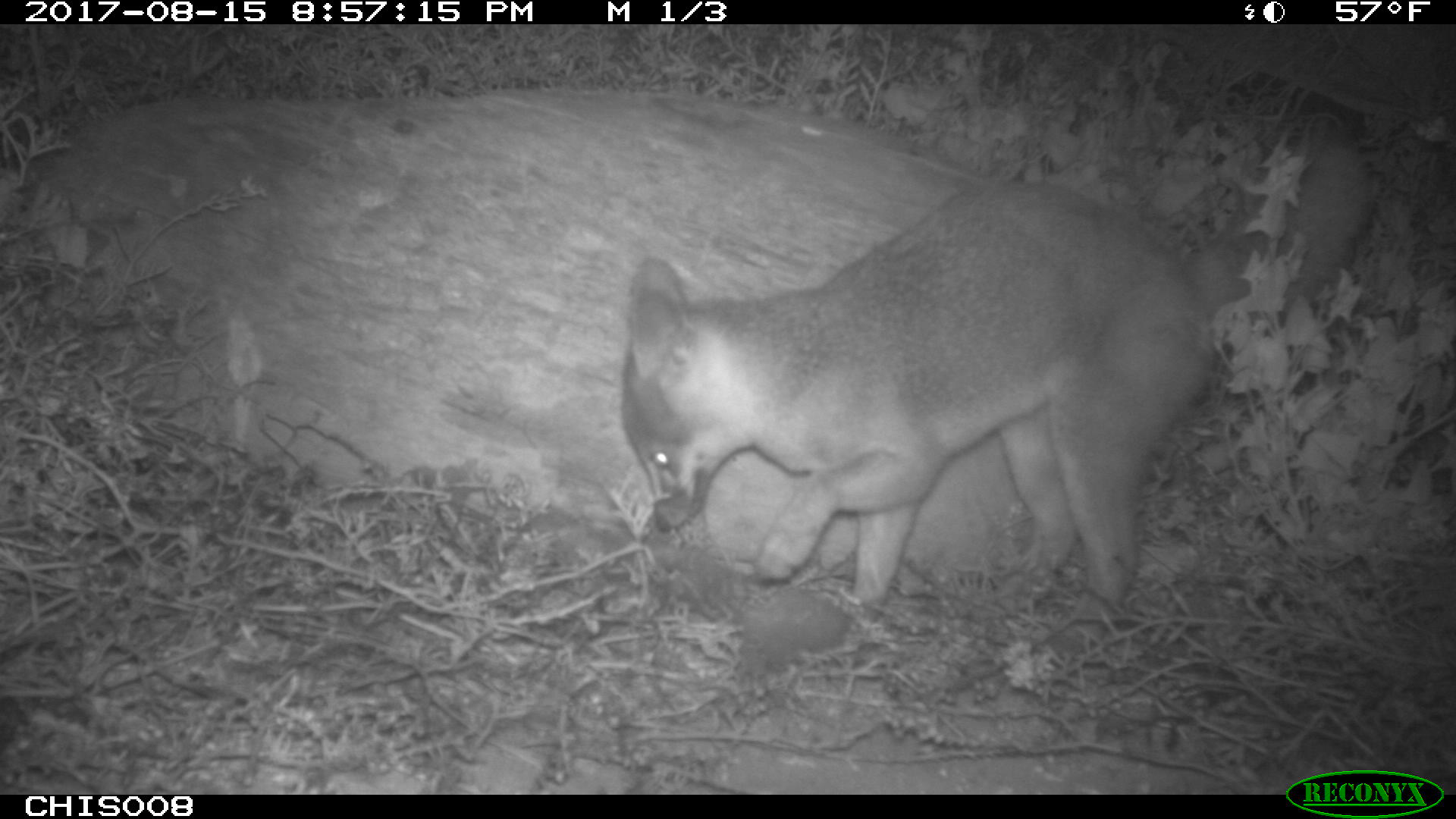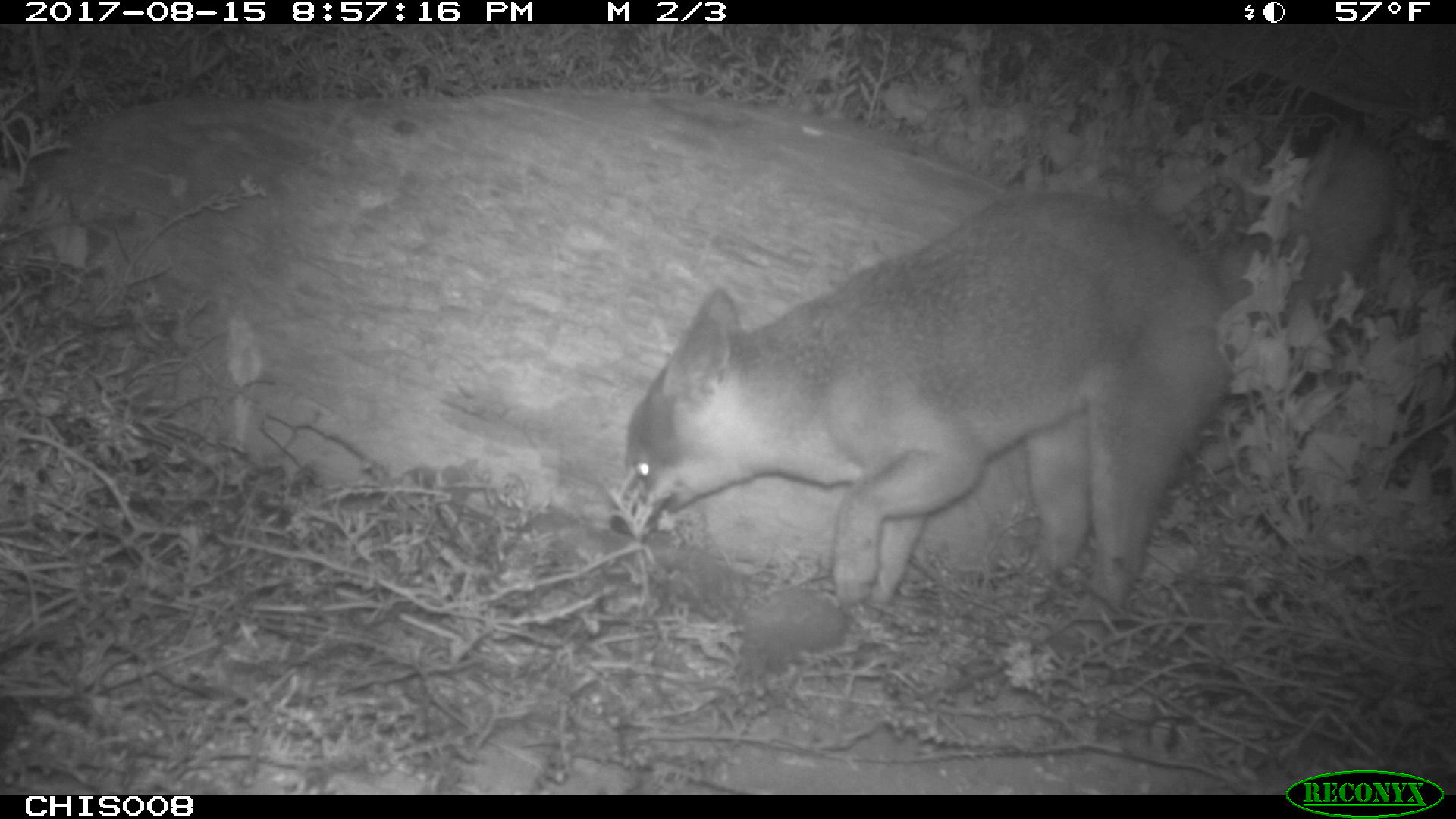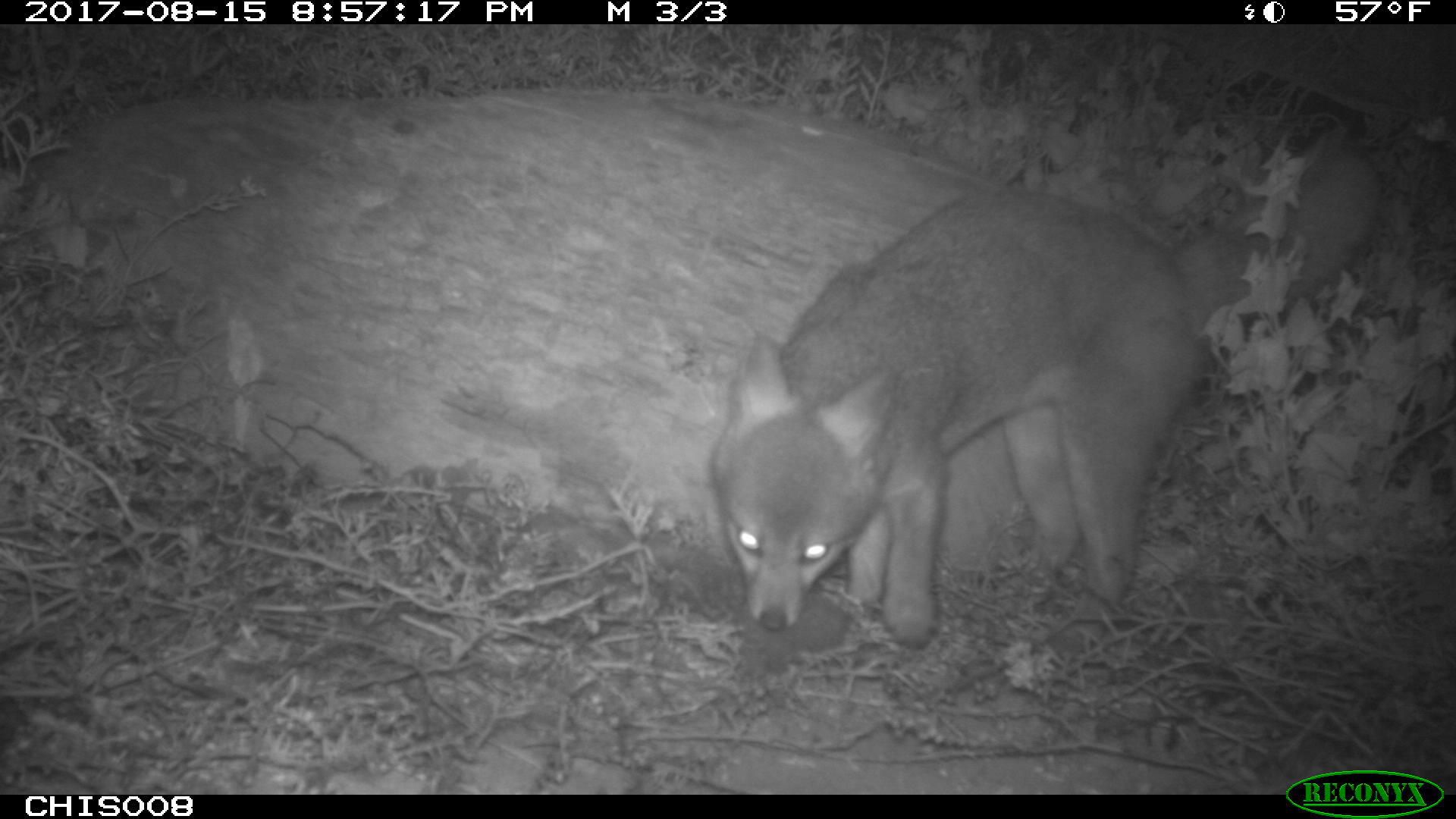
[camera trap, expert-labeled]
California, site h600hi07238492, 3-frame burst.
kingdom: Animalia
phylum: Chordata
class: Mammalia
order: Carnivora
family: Canidae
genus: Urocyon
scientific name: Urocyon littoralis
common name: island fox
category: fox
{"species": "fox (island fox) (Urocyon littoralis)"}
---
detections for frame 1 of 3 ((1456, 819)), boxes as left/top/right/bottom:
fox: 618/127/1374/629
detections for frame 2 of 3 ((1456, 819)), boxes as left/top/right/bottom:
fox: 610/139/1394/623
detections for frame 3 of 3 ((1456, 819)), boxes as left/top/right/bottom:
fox: 712/148/1384/649